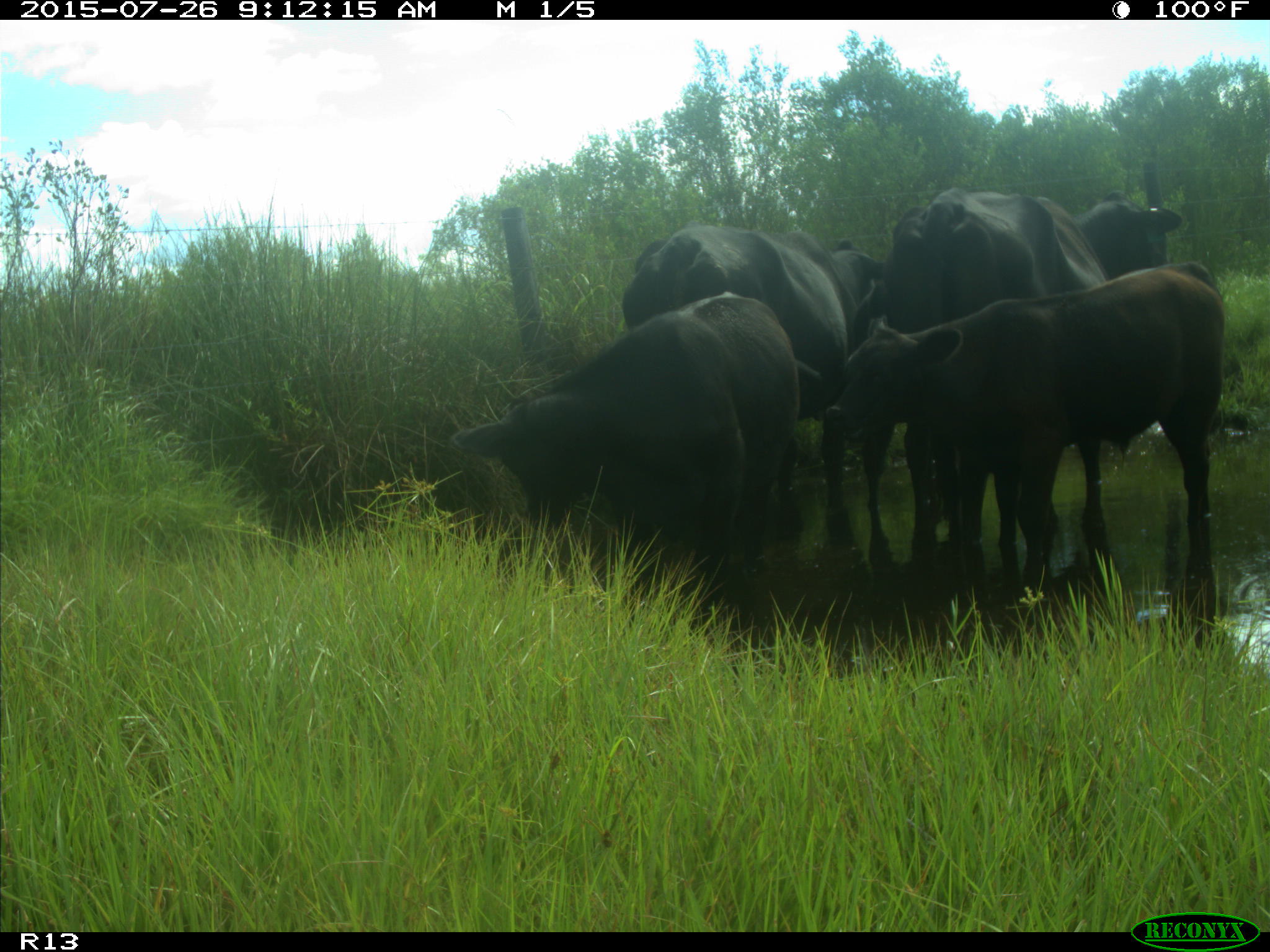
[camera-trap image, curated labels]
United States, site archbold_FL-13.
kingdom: Animalia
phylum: Chordata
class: Mammalia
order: Artiodactyla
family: Bovidae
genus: Bos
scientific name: Bos taurus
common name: domestic cow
Bos taurus (domestic cow).